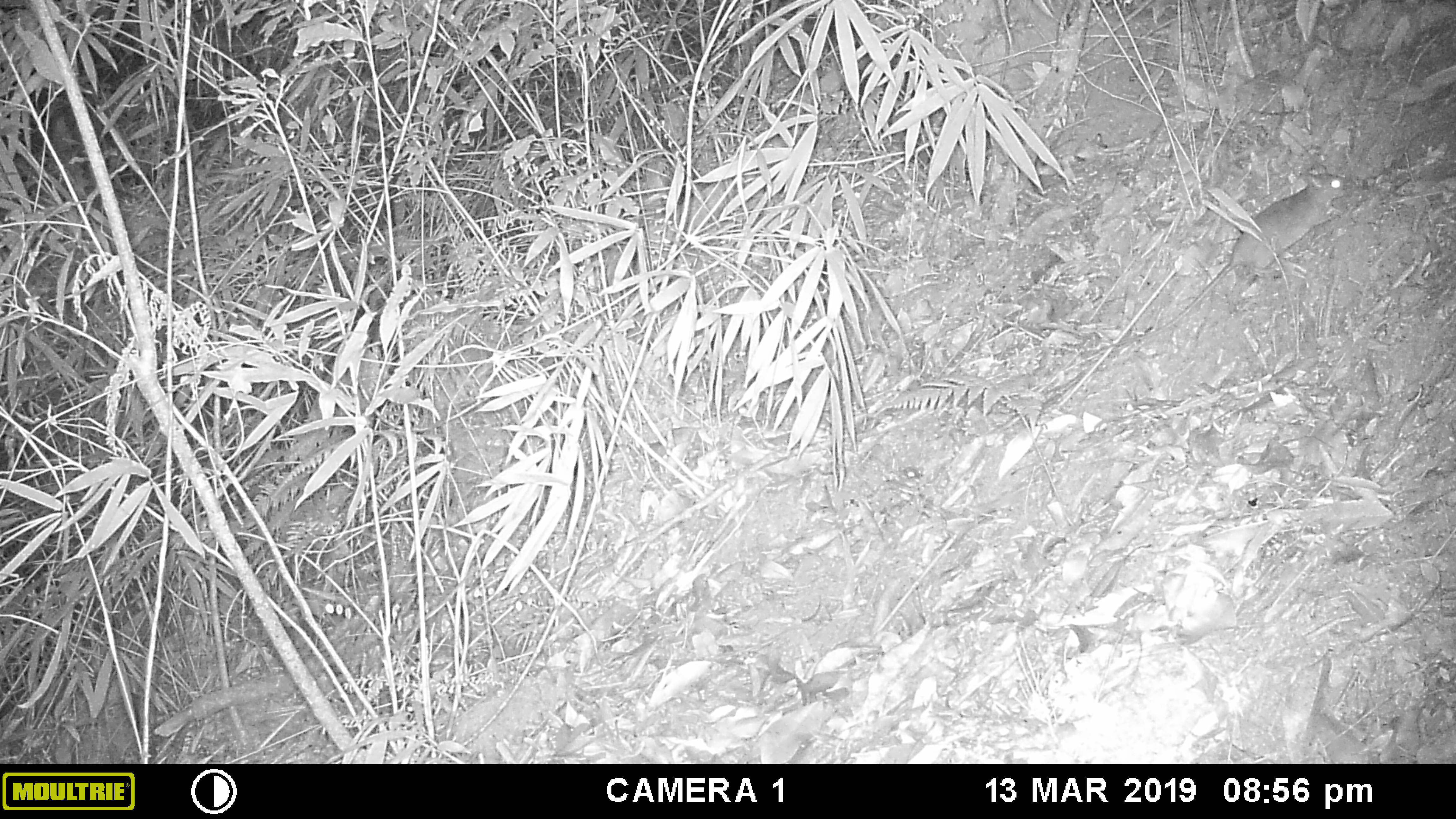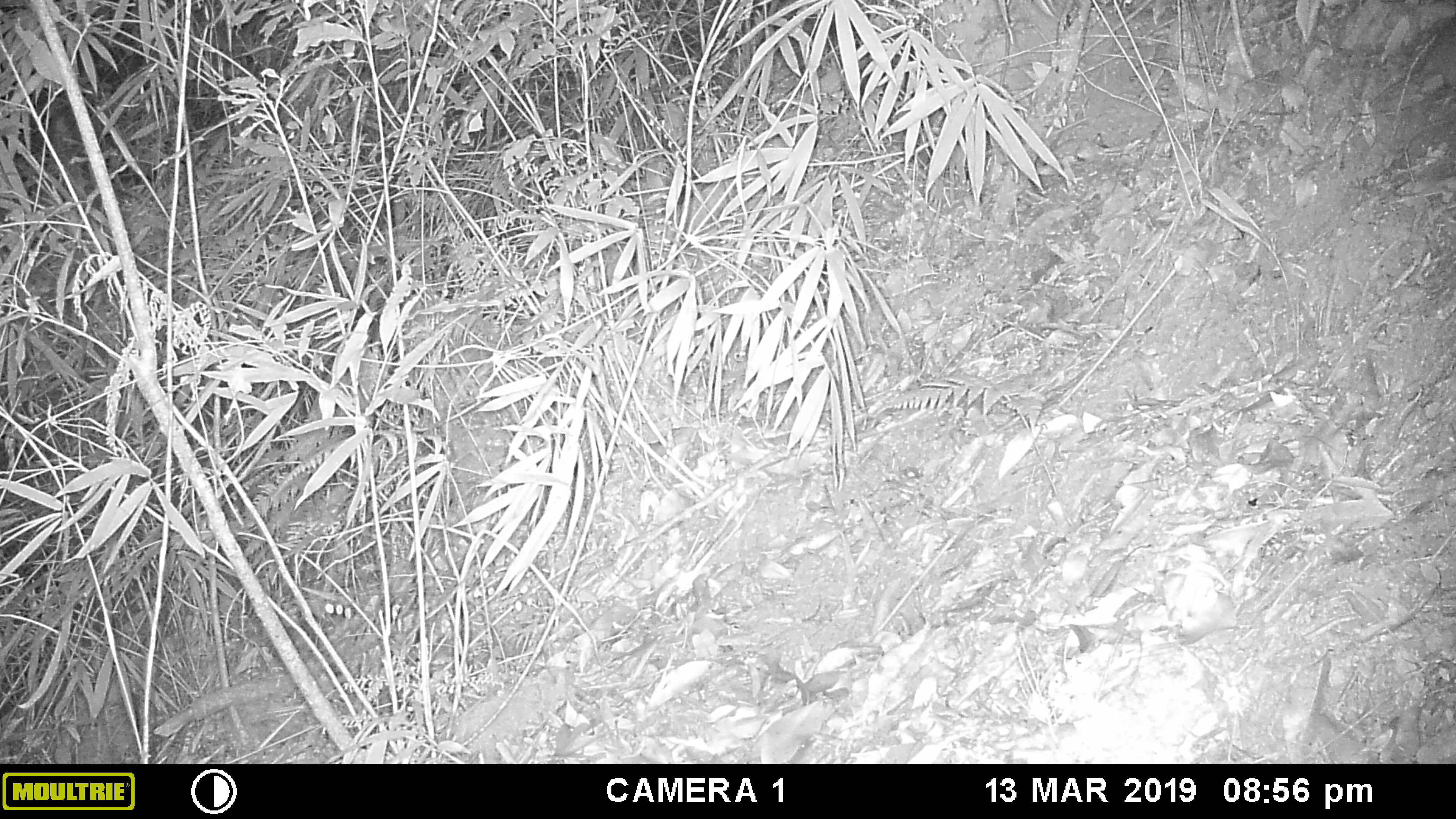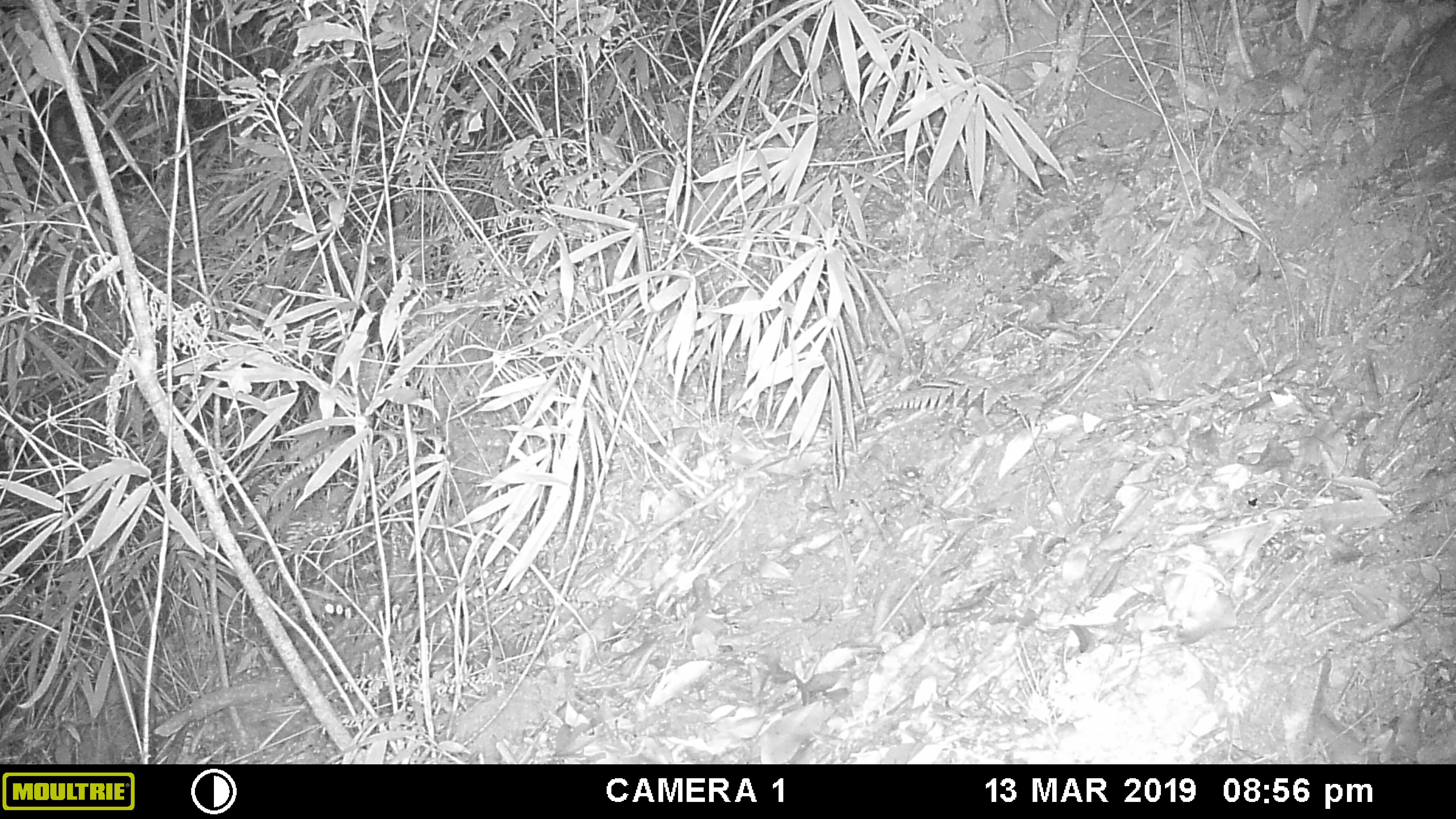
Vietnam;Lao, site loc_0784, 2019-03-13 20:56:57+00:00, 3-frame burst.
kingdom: Animalia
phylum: Chordata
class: Mammalia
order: Rodentia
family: Muridae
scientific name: Muridae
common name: old-world mice and rats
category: unidentified murid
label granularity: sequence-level